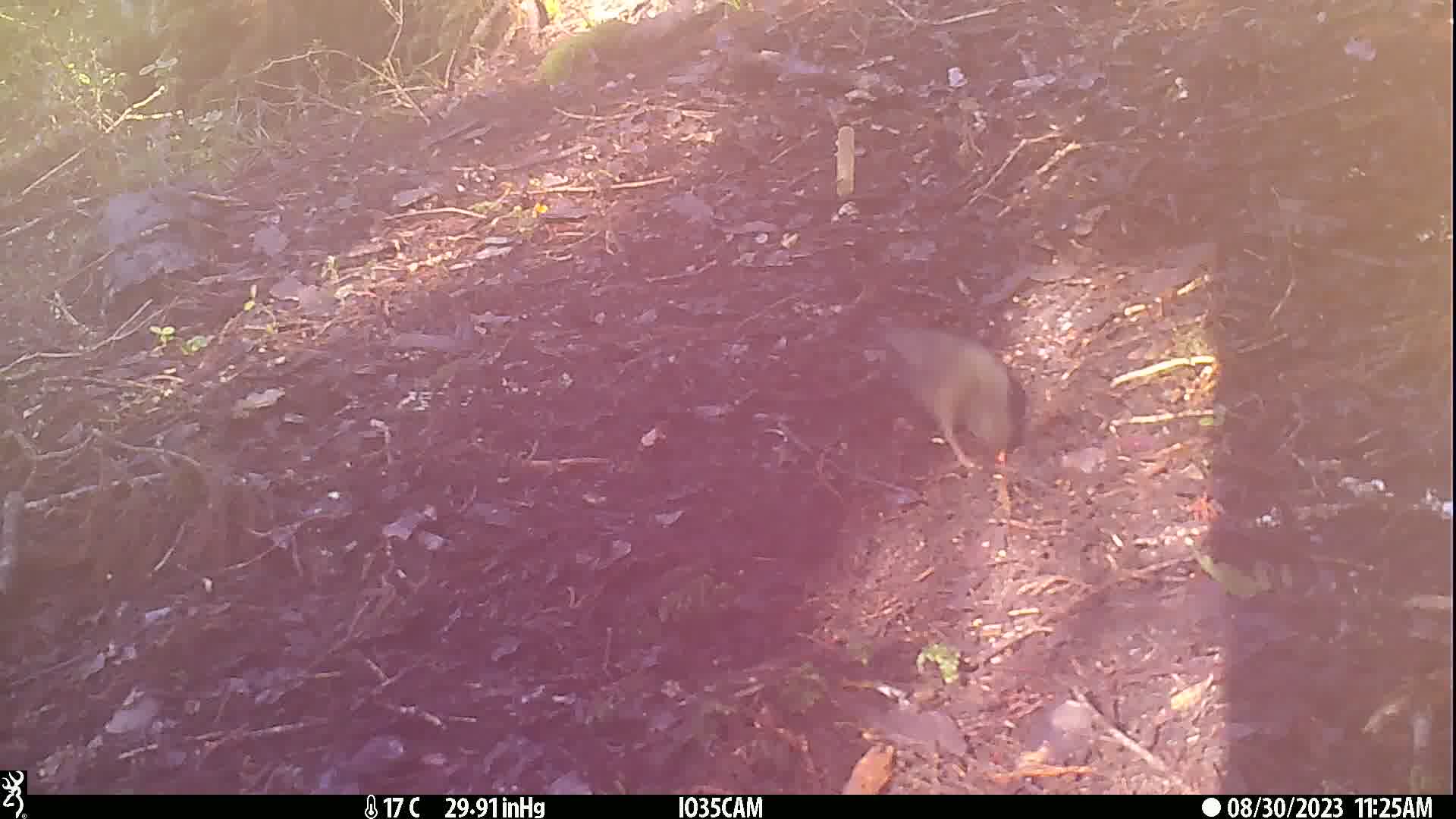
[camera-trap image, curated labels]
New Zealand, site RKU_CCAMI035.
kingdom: Animalia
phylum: Chordata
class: Aves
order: Passeriformes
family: Turdidae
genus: Turdus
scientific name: Turdus merula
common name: eurasian blackbird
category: blackbird